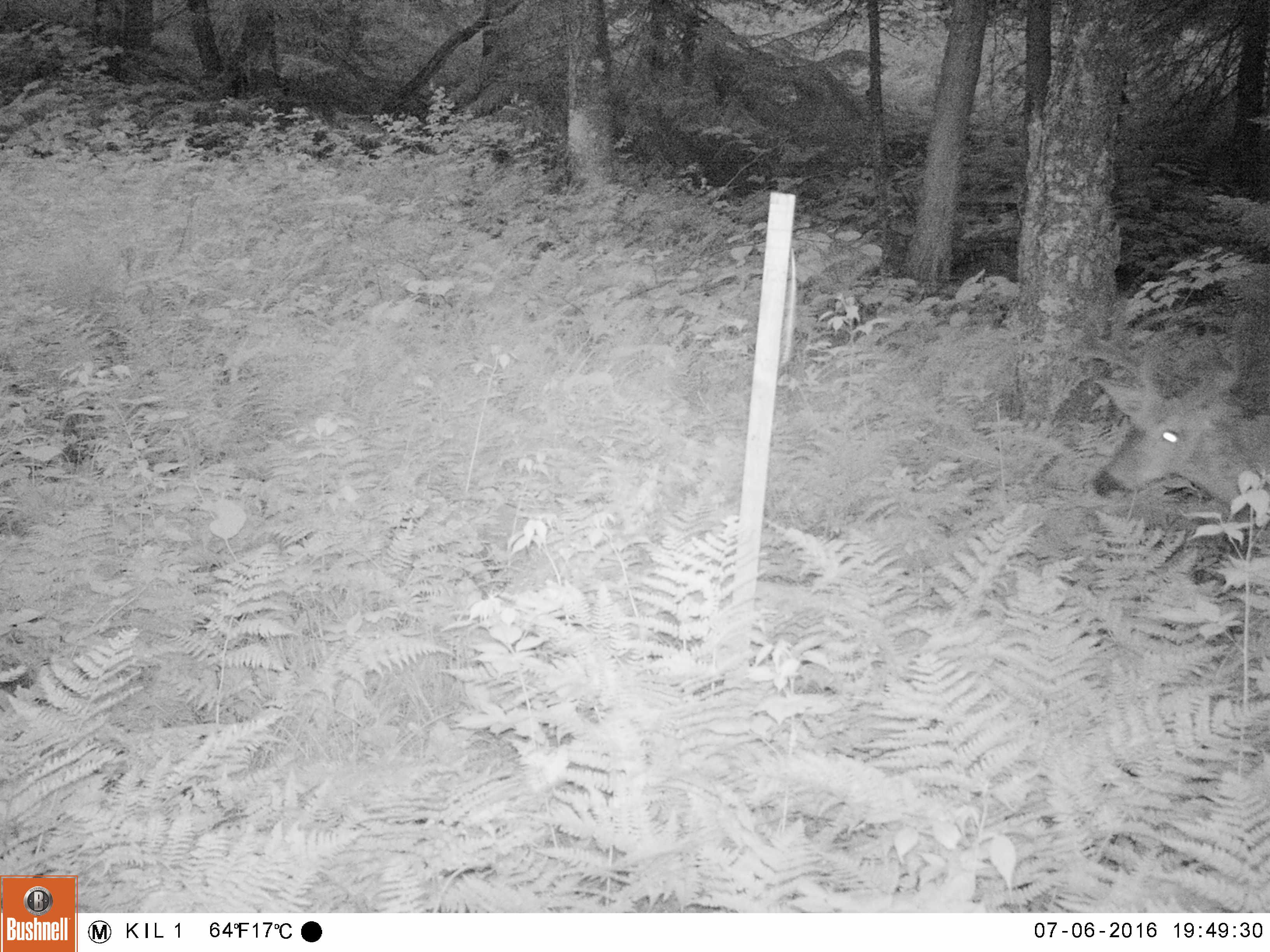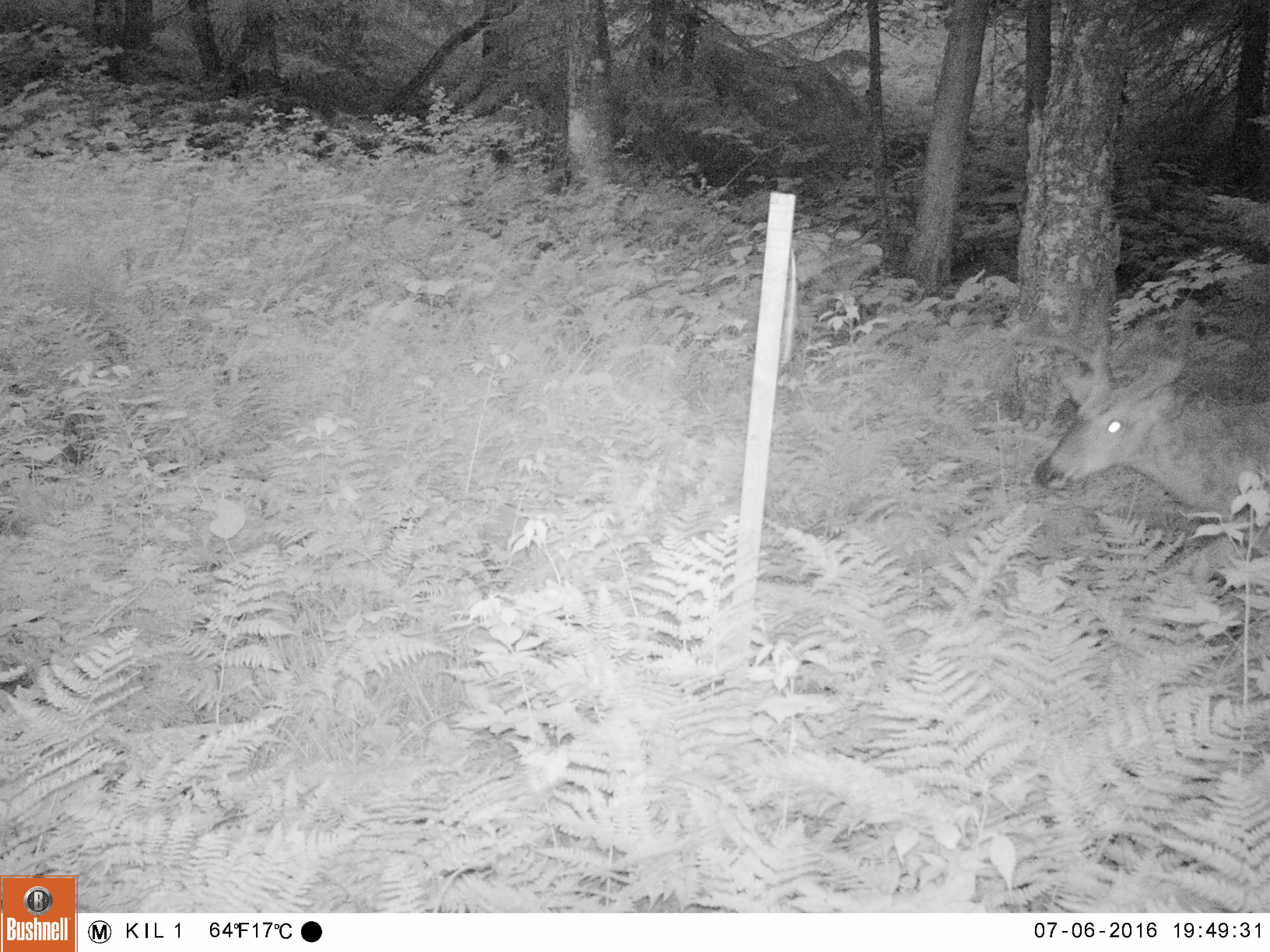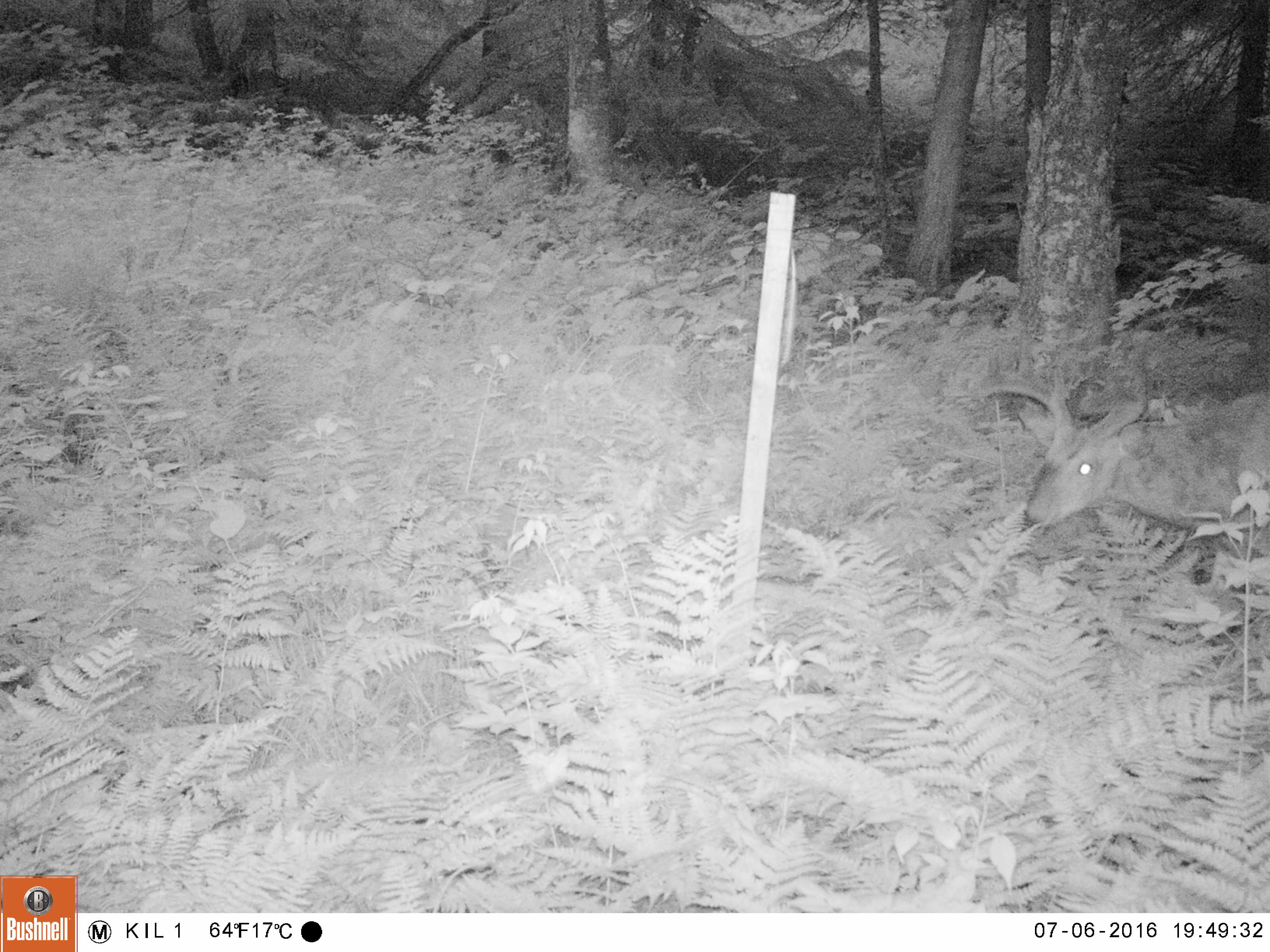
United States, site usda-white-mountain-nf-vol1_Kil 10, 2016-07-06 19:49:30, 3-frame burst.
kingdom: Animalia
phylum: Chordata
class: Mammalia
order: Artiodactyla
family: Cervidae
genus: Odocoileus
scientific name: Odocoileus virginianus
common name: white-tailed deer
White-tailed deer (Odocoileus virginianus).